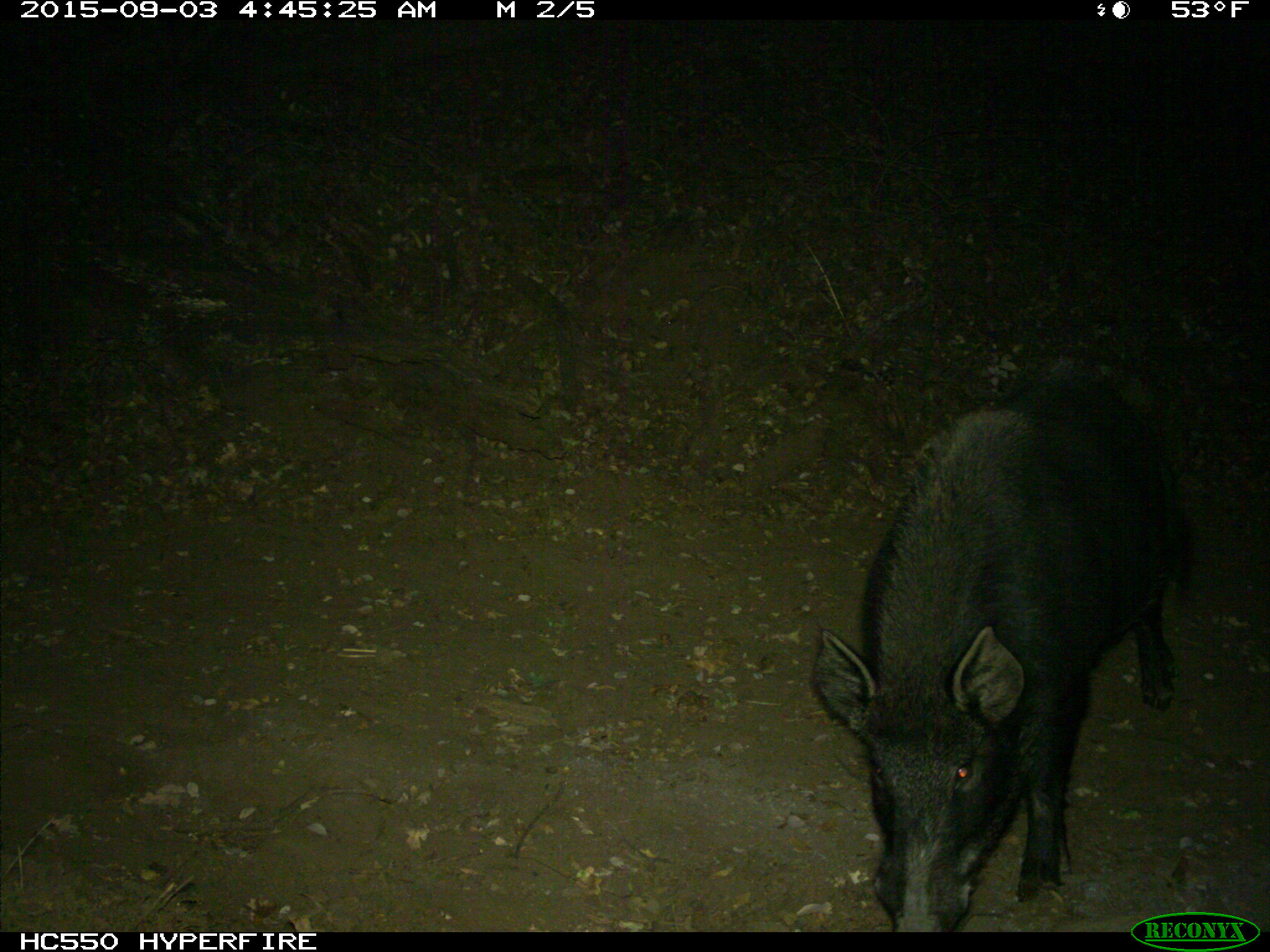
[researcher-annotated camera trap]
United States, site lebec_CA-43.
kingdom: Animalia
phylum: Chordata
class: Mammalia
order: Artiodactyla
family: Suidae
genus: Sus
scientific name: Sus scrofa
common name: wild boar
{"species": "Sus scrofa (wild boar)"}